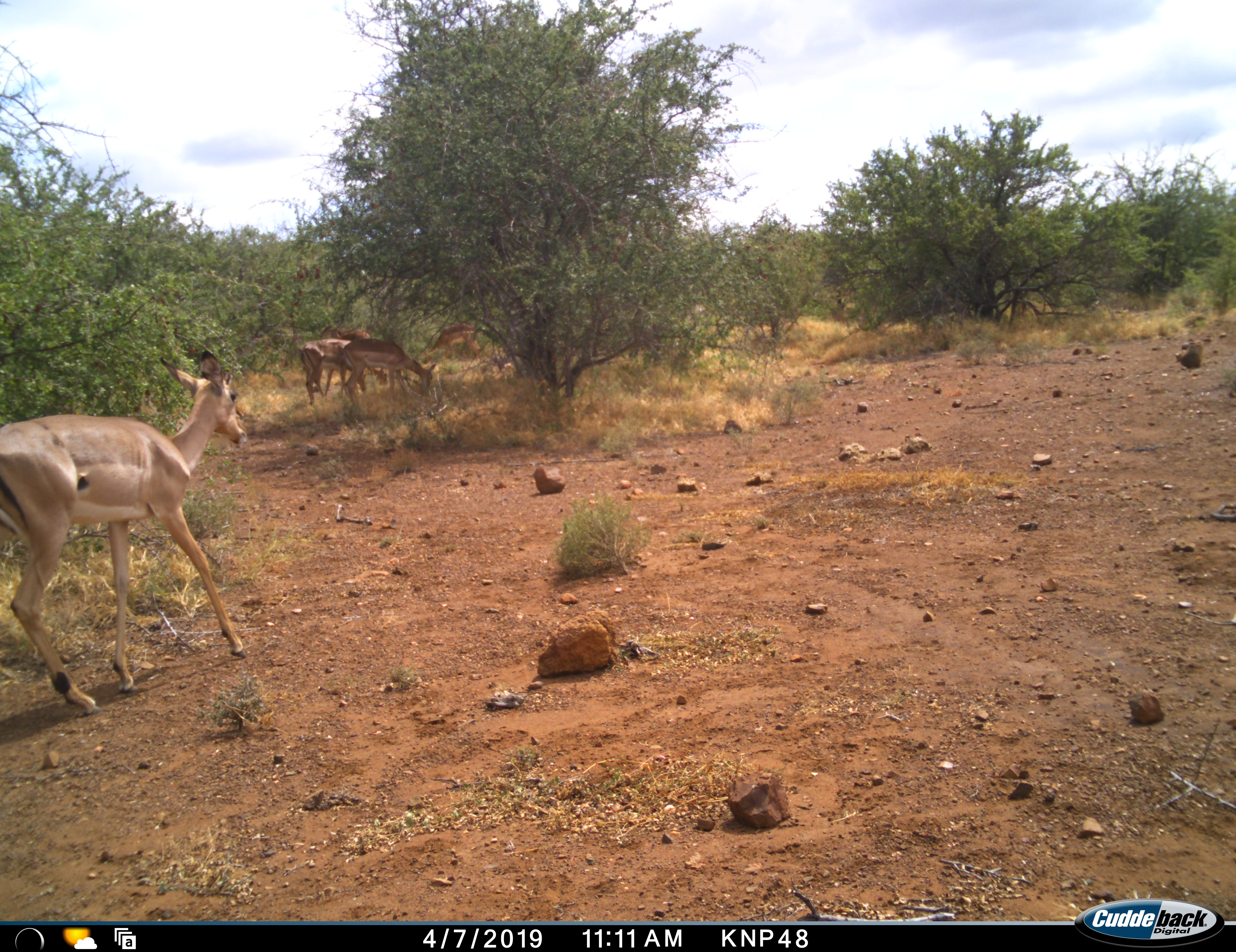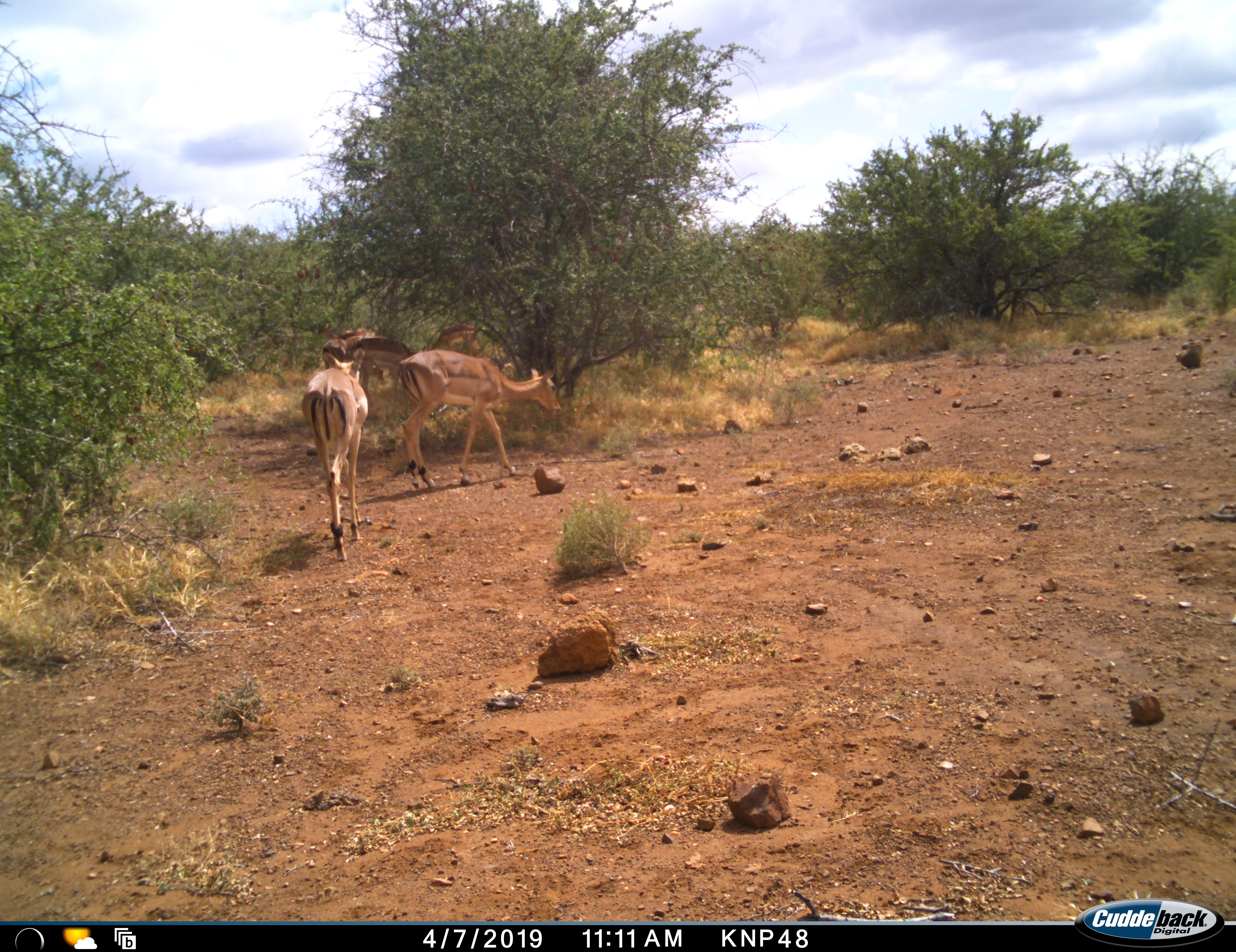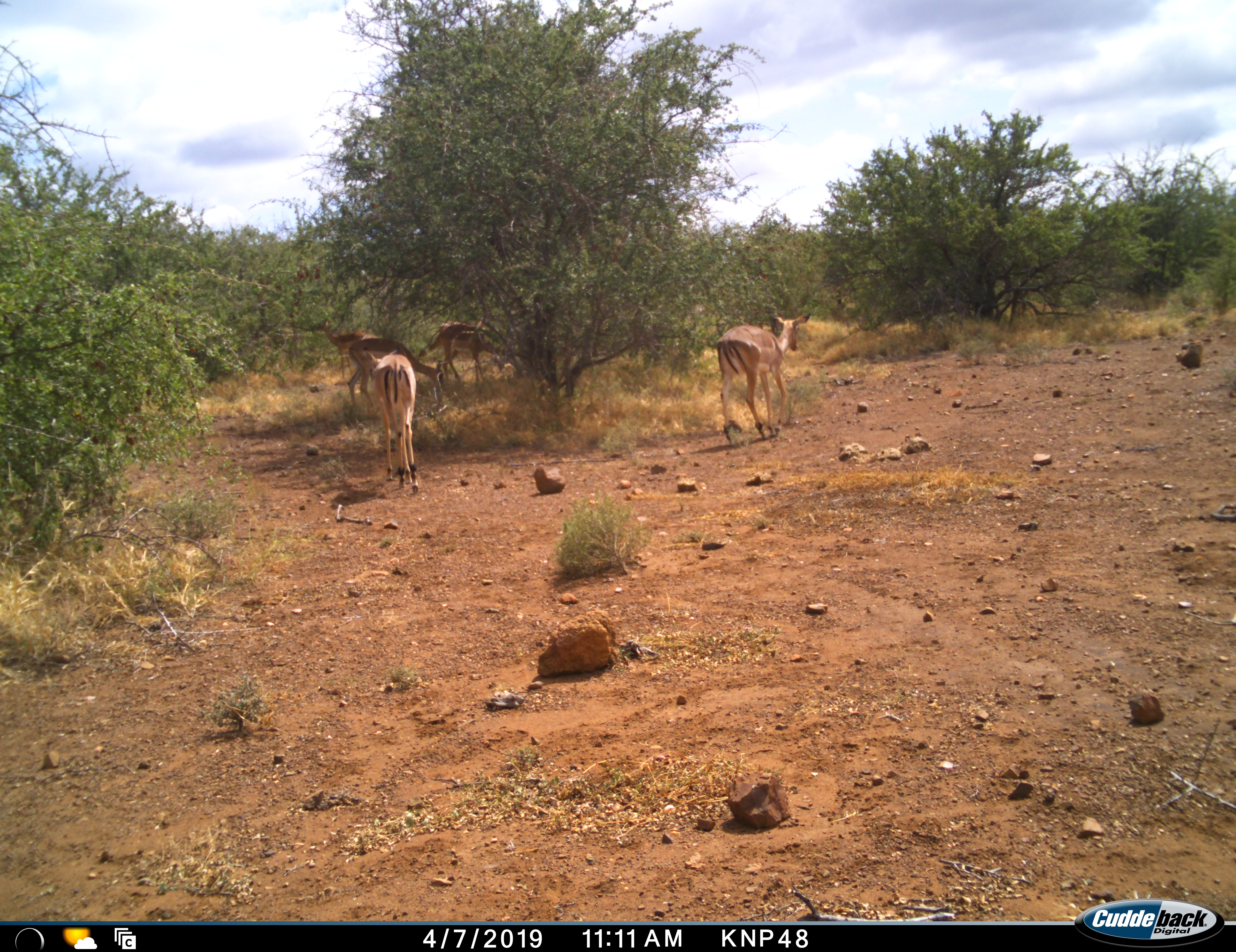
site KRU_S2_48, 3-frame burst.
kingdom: Animalia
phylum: Chordata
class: Mammalia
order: Artiodactyla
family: Bovidae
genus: Aepyceros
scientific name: Aepyceros melampus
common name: impala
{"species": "impala (Aepyceros melampus)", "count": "5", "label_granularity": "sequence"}